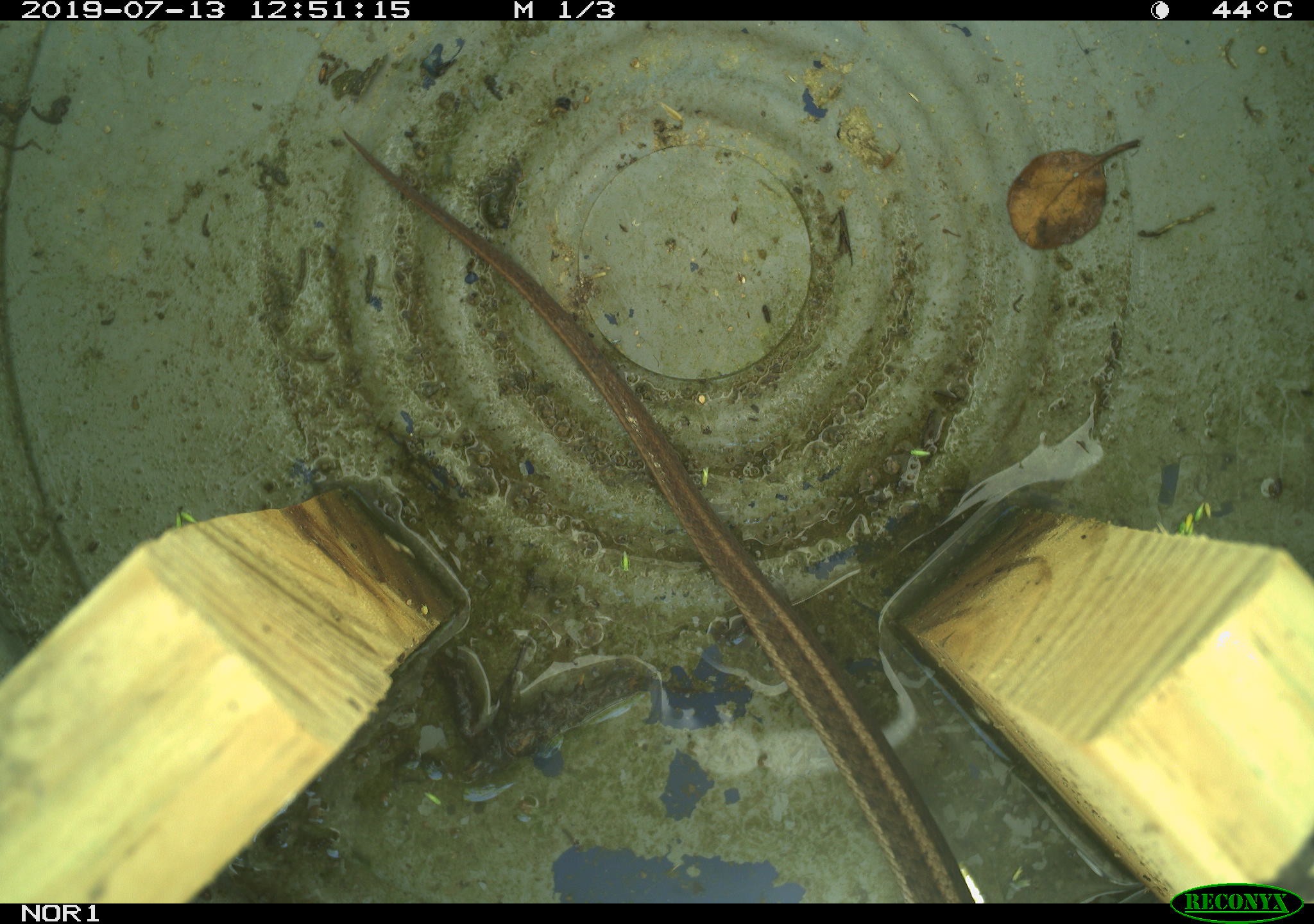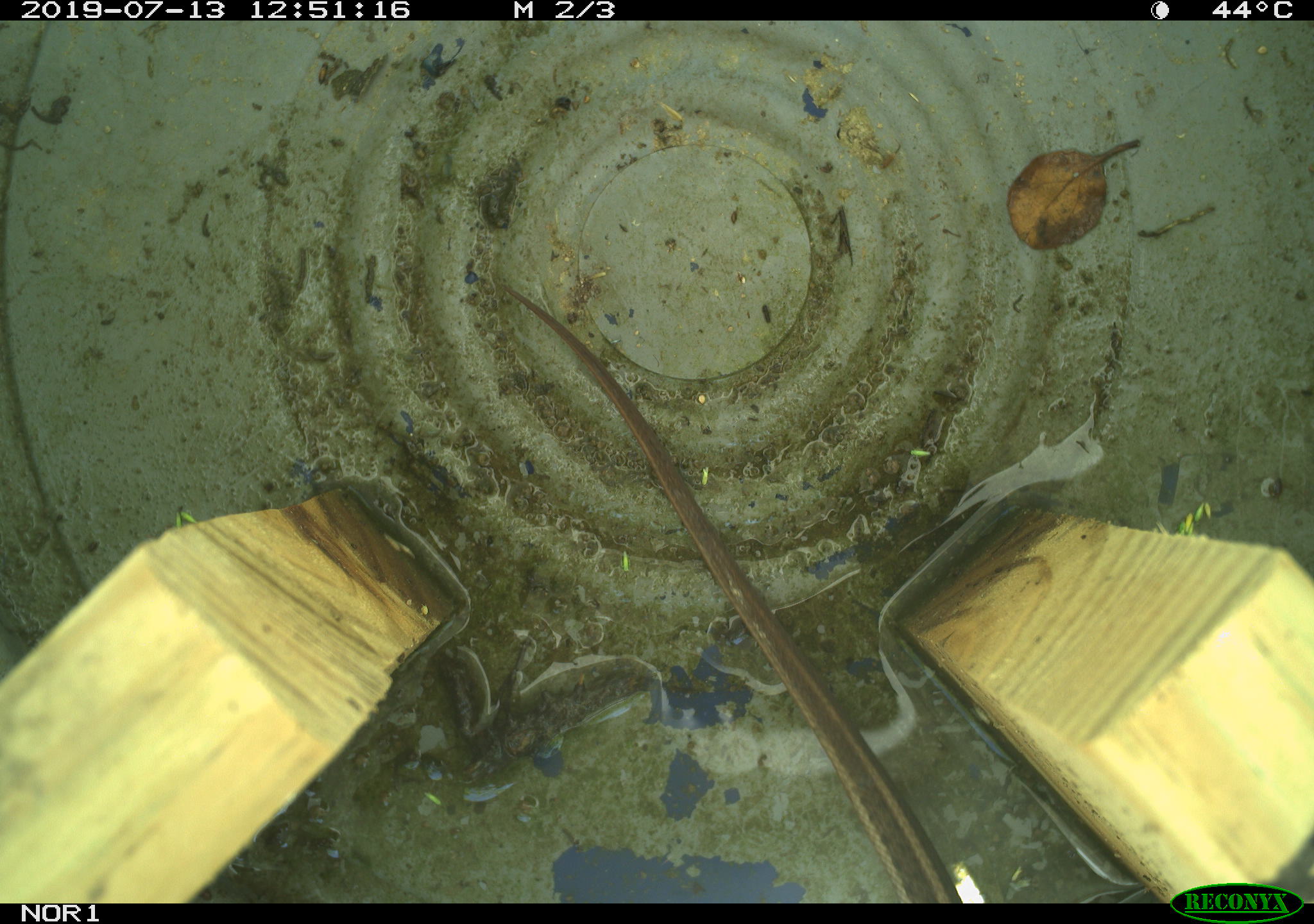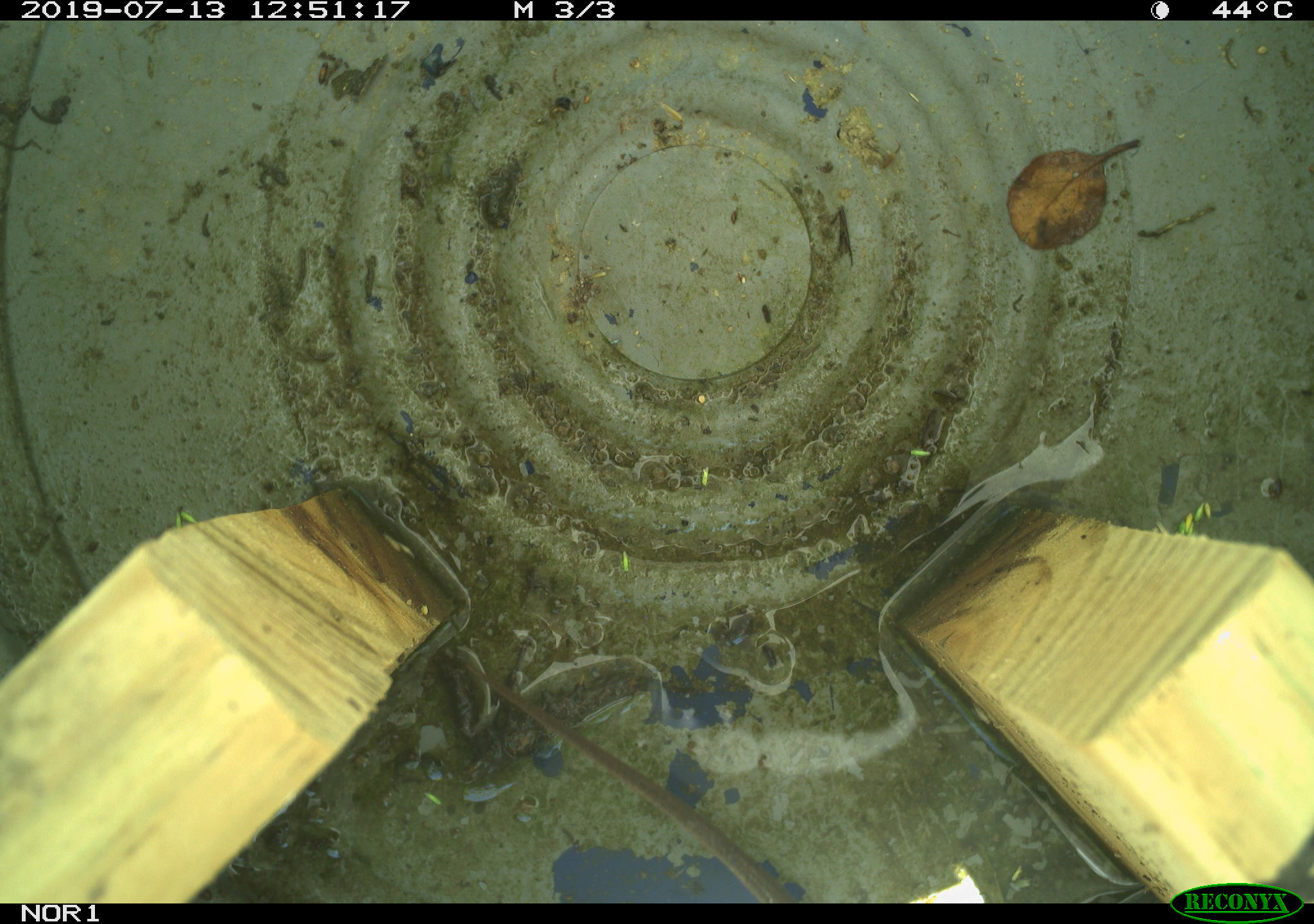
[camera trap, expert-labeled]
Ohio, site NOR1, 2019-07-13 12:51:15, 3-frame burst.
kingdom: Animalia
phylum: Chordata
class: Reptilia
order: Squamata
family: Colubridae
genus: Thamnophis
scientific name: Thamnophis sirtalis sirtalis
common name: eastern gartersnake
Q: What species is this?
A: Eastern gartersnake (Thamnophis sirtalis sirtalis).